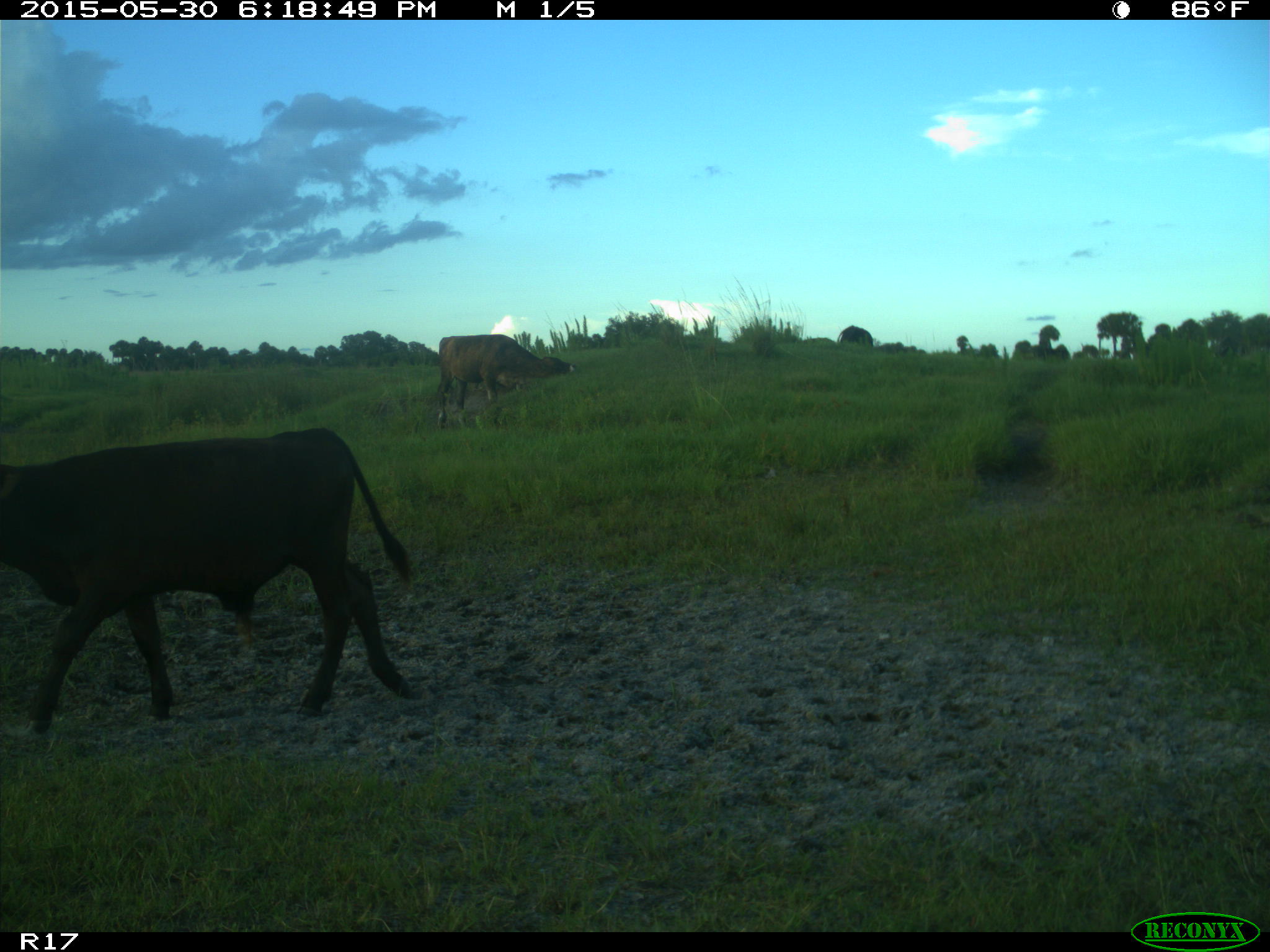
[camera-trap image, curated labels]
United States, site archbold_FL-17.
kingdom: Animalia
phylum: Chordata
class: Mammalia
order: Artiodactyla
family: Bovidae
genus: Bos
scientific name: Bos taurus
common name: domestic cow